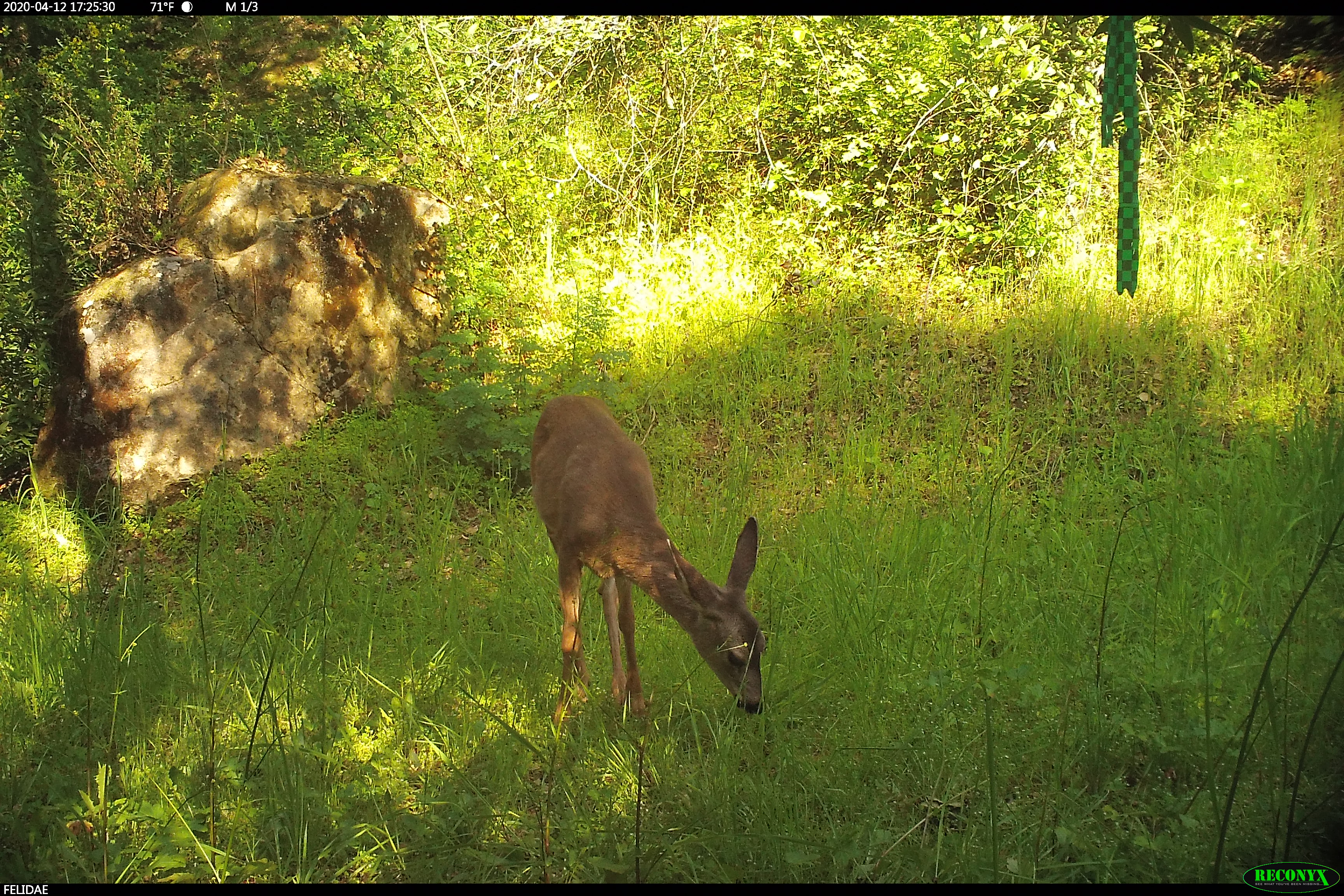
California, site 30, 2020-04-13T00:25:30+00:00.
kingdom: Animalia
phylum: Chordata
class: Mammalia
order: Artiodactyla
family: Cervidae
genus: Odocoileus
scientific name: Odocoileus hemionus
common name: mule deer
Mule deer (Odocoileus hemionus).